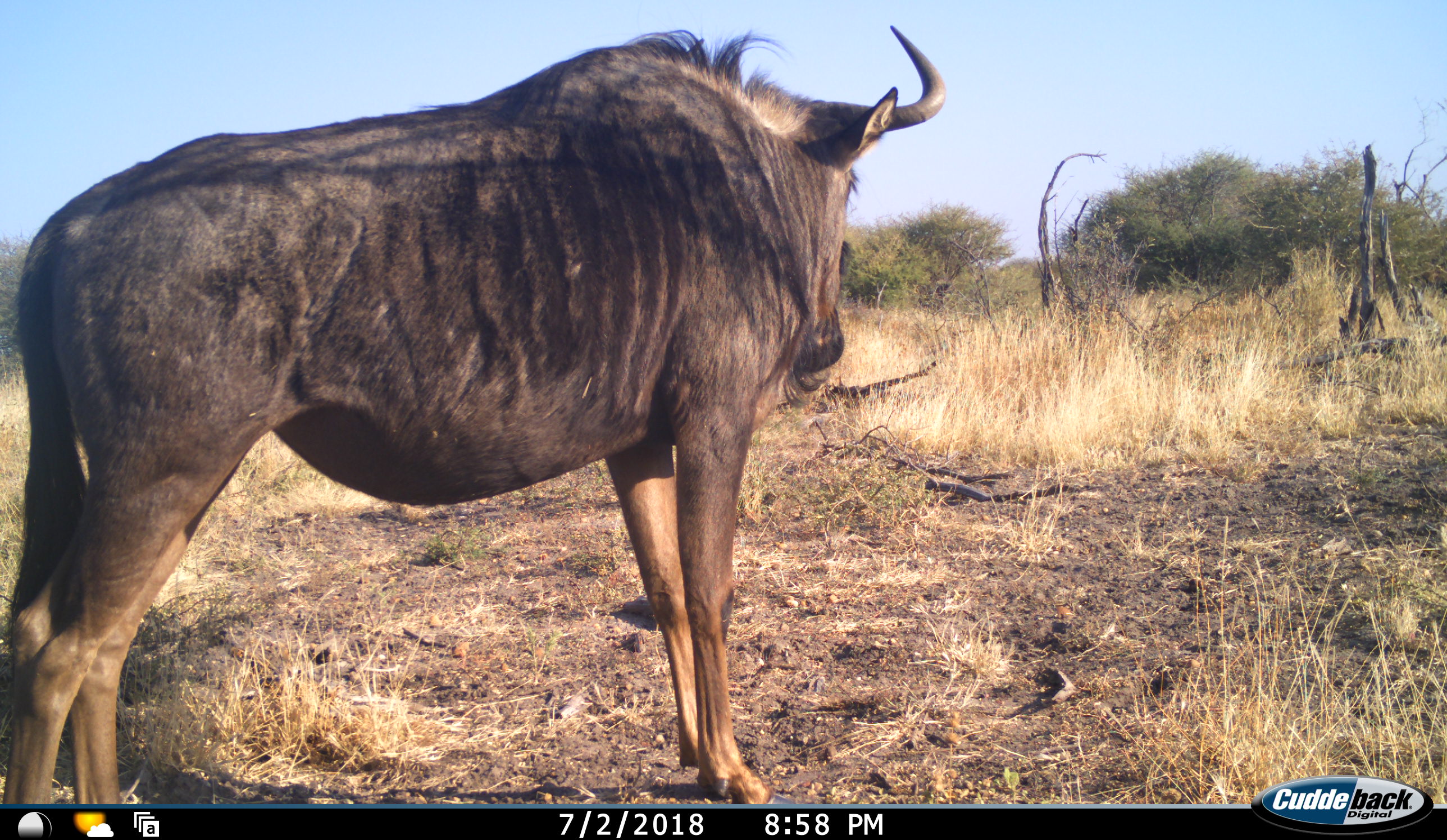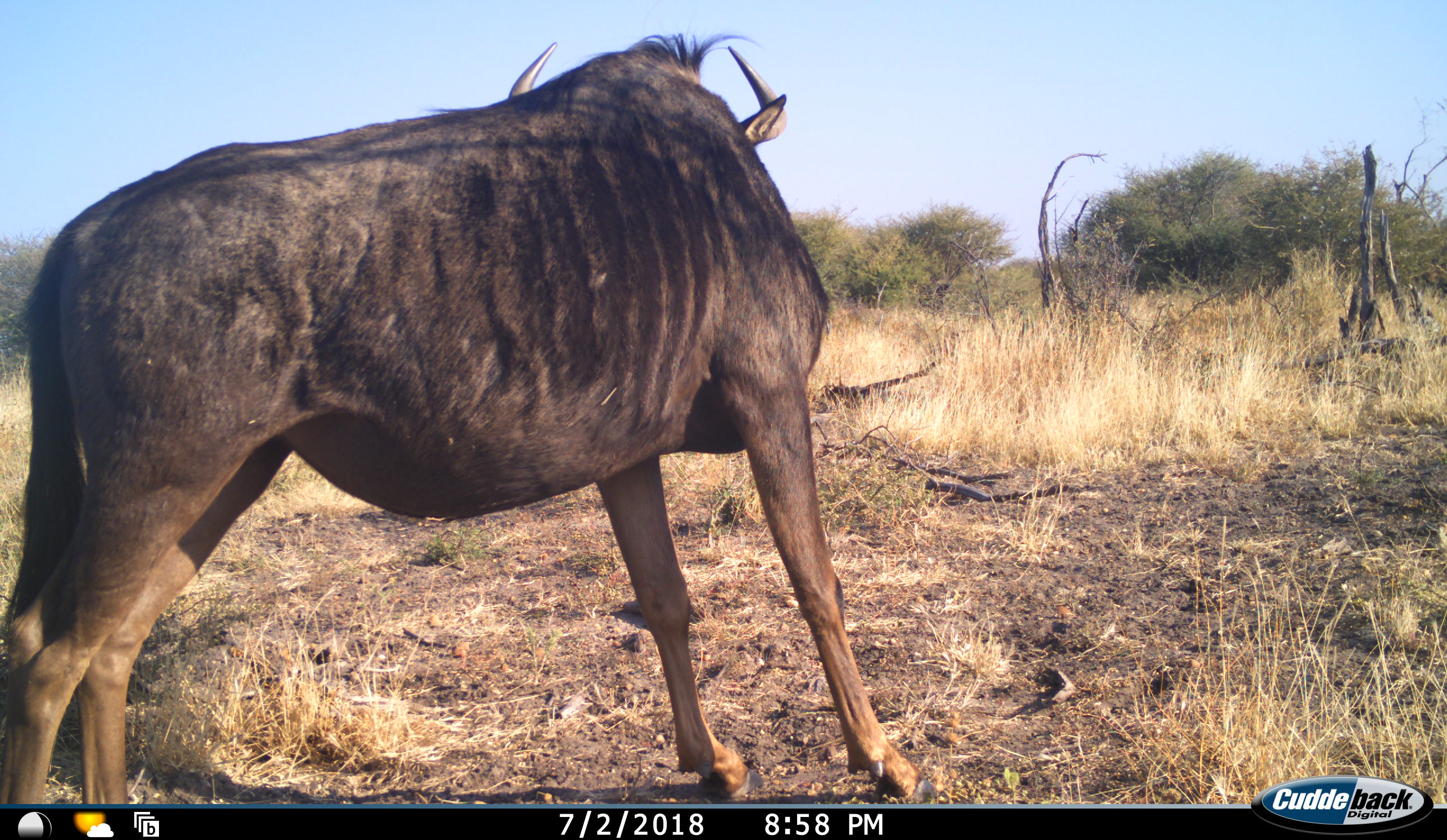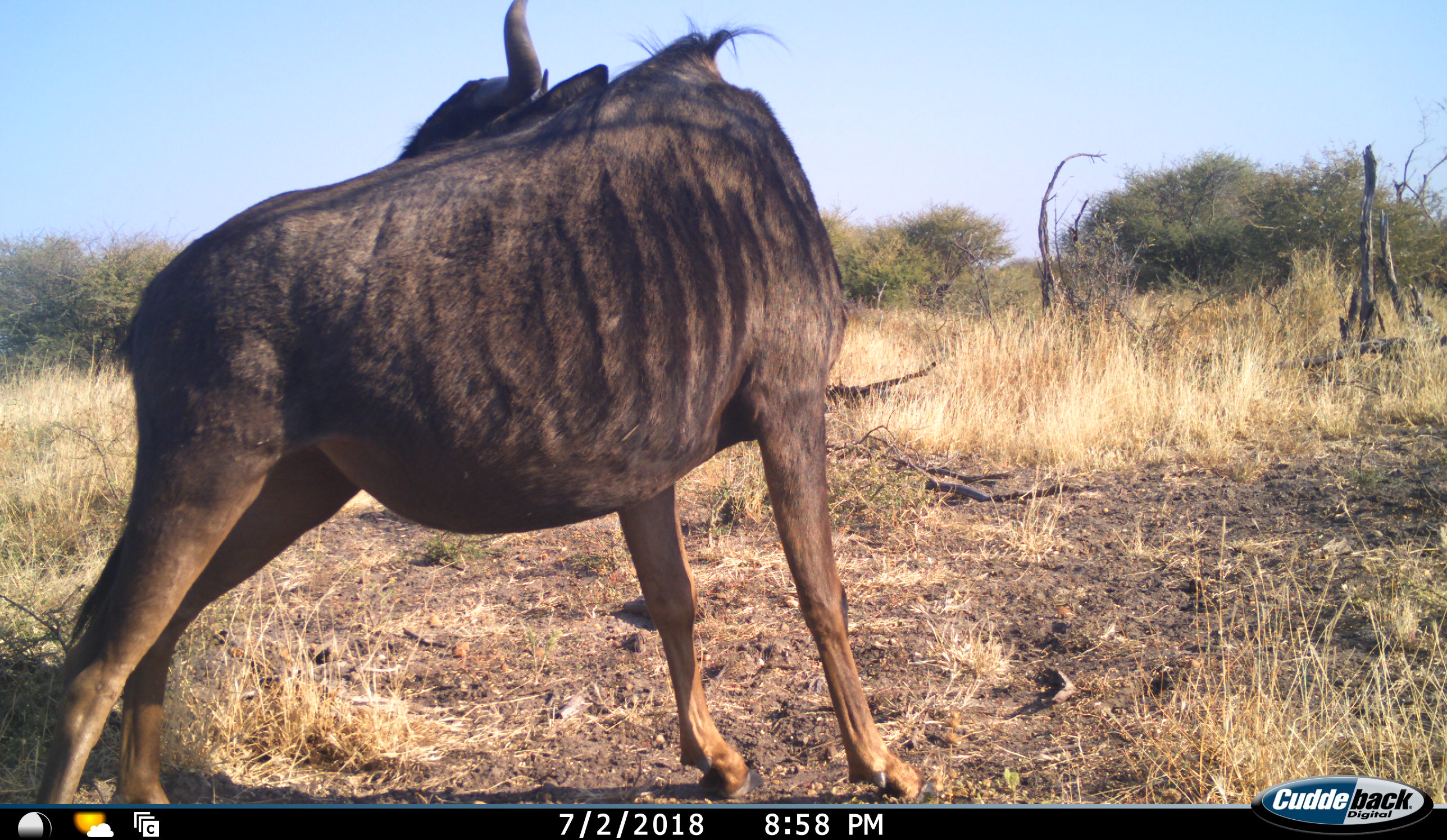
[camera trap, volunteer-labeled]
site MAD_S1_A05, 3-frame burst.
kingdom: Animalia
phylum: Chordata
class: Mammalia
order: Artiodactyla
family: Bovidae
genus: Connochaetes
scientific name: Connochaetes taurinus taurinus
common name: blue wildebeest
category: wildebeestblue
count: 1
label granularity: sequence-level